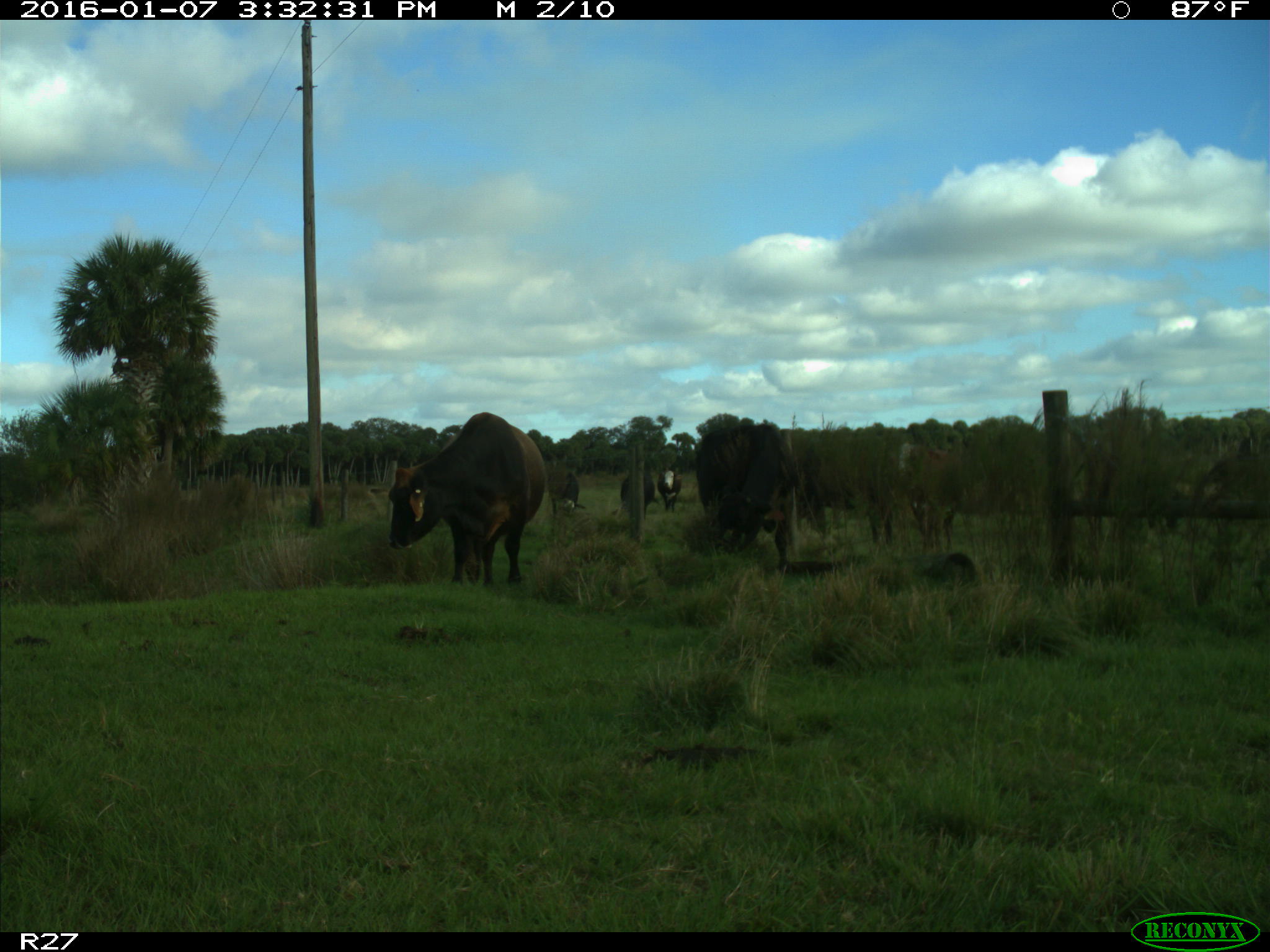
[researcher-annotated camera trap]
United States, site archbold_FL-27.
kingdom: Animalia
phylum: Chordata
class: Mammalia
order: Artiodactyla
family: Bovidae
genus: Bos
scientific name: Bos taurus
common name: domestic cow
Bos taurus (domestic cow).